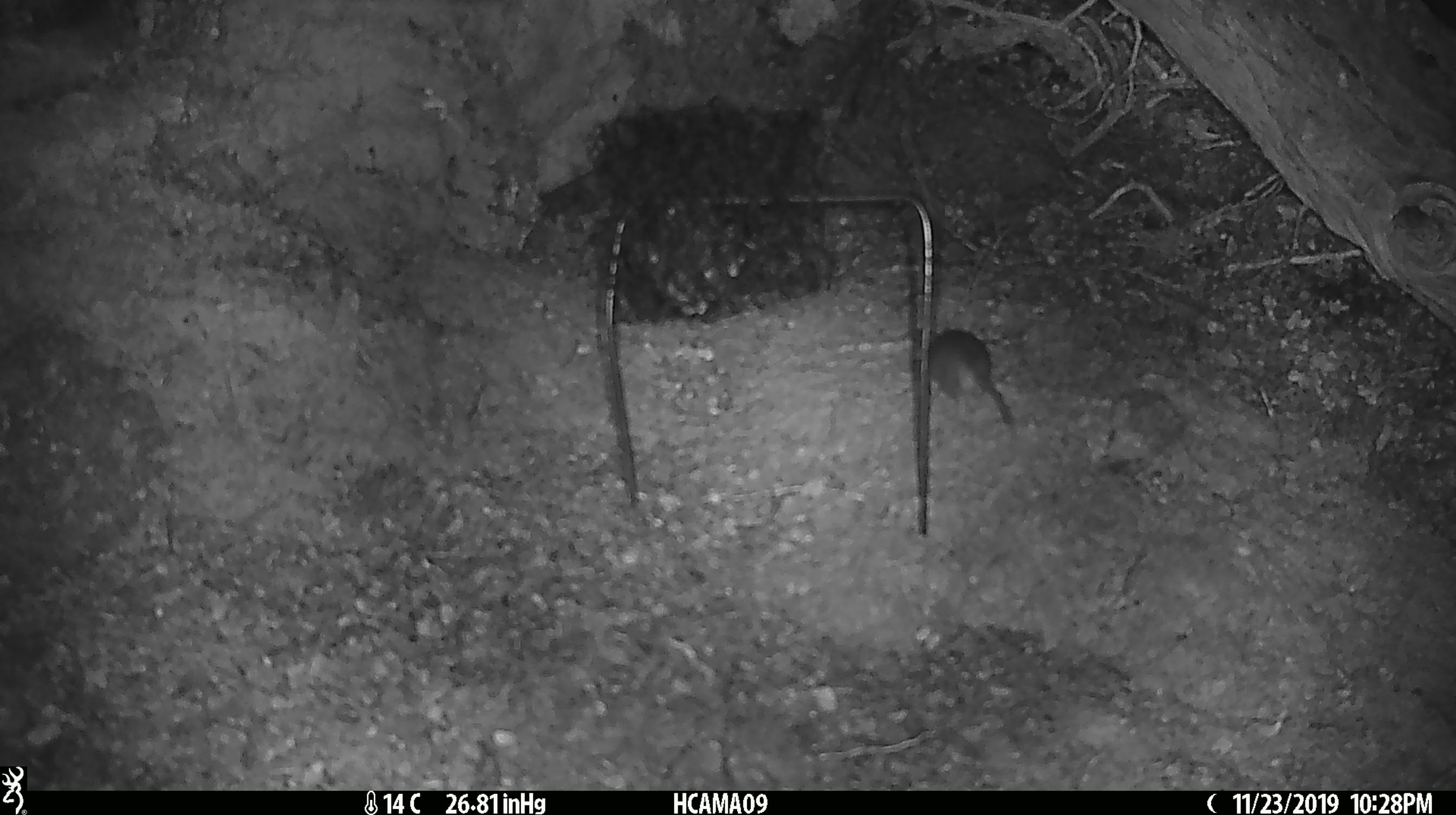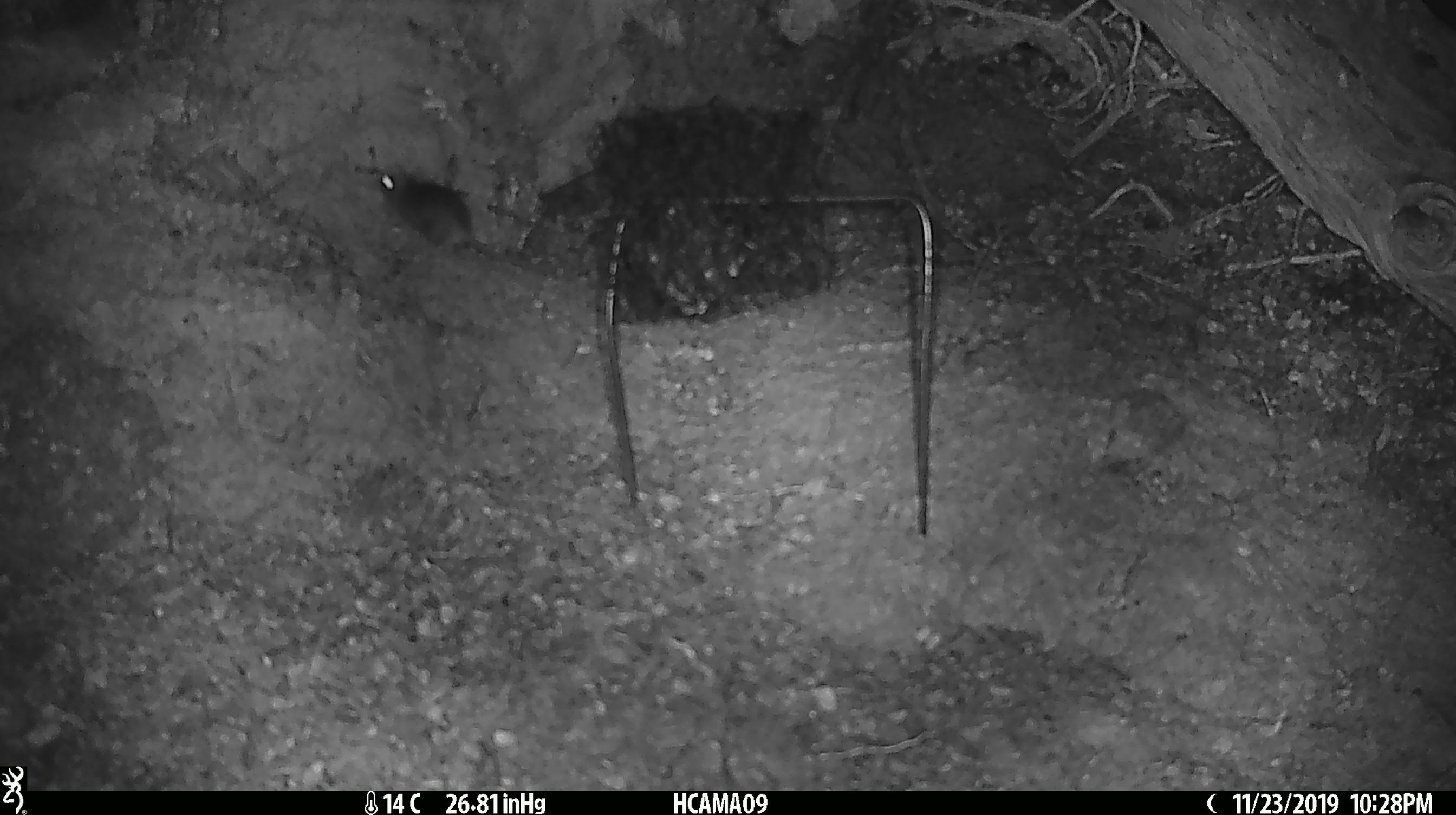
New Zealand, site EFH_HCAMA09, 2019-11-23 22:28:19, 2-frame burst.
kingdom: Animalia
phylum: Chordata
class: Mammalia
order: Rodentia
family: Muridae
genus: Mus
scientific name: Mus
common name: mouse